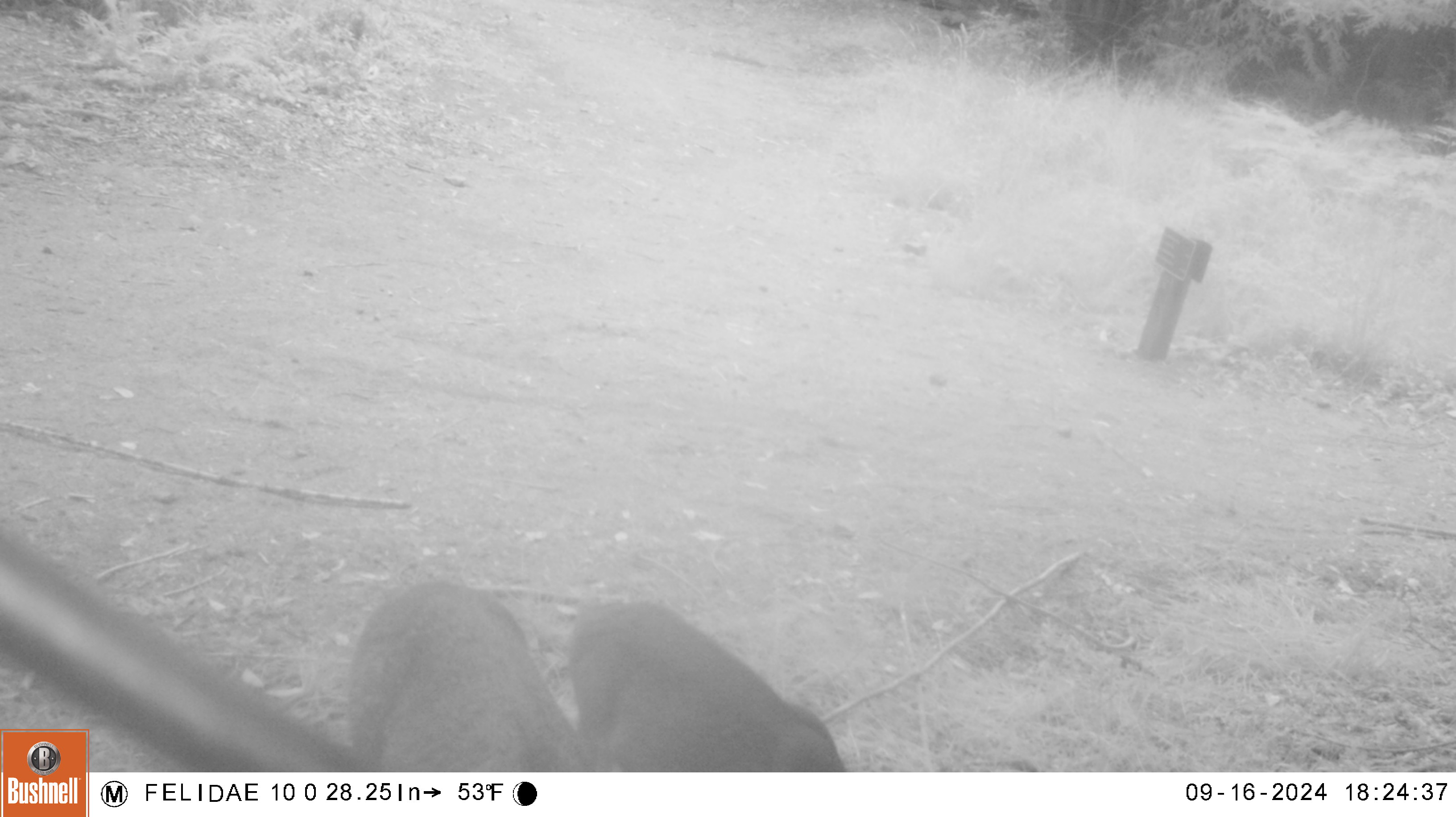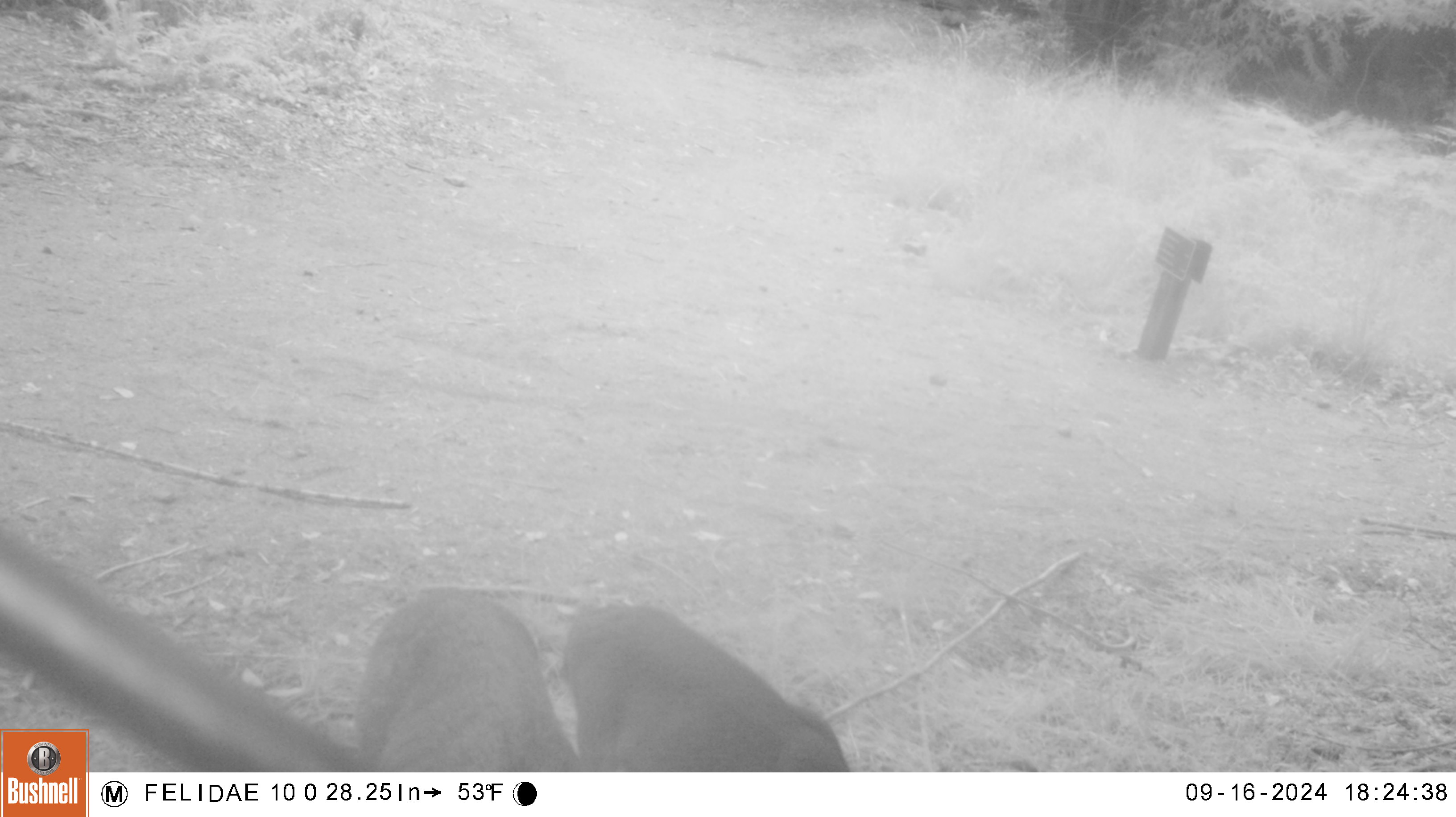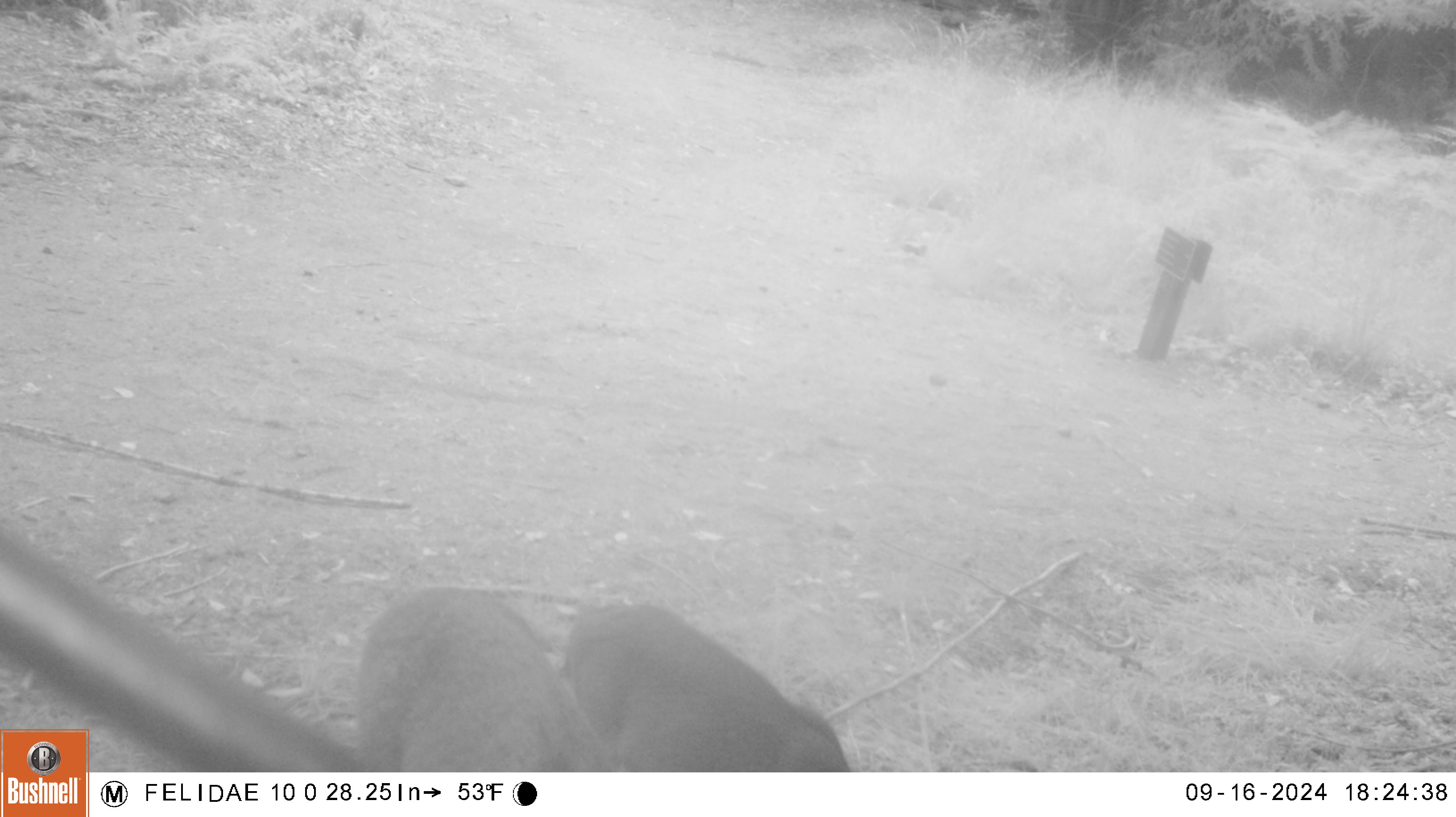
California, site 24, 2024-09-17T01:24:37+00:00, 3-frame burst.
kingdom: Animalia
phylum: Chordata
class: Mammalia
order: Artiodactyla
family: Cervidae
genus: Odocoileus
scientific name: Odocoileus hemionus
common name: mule deer